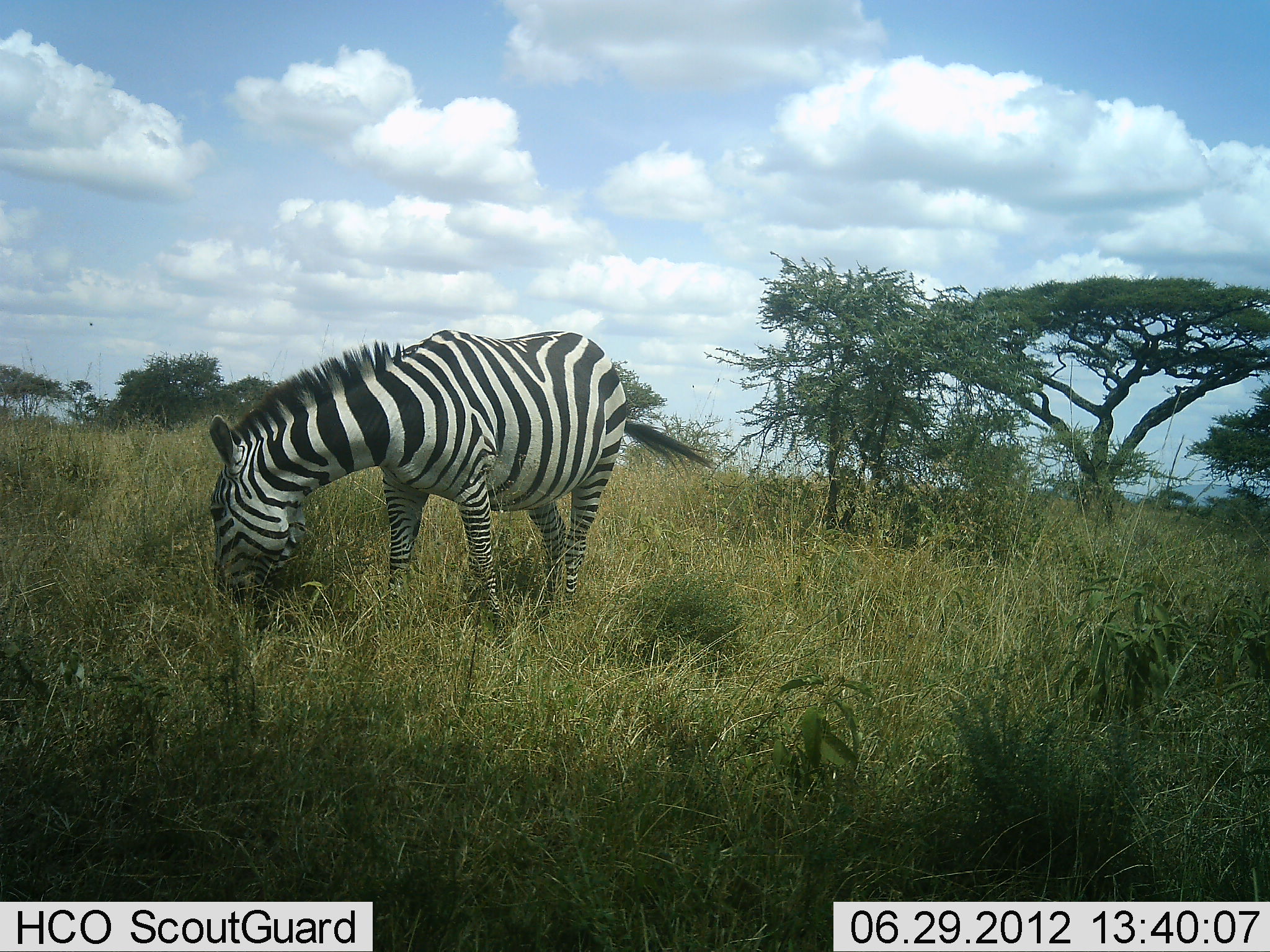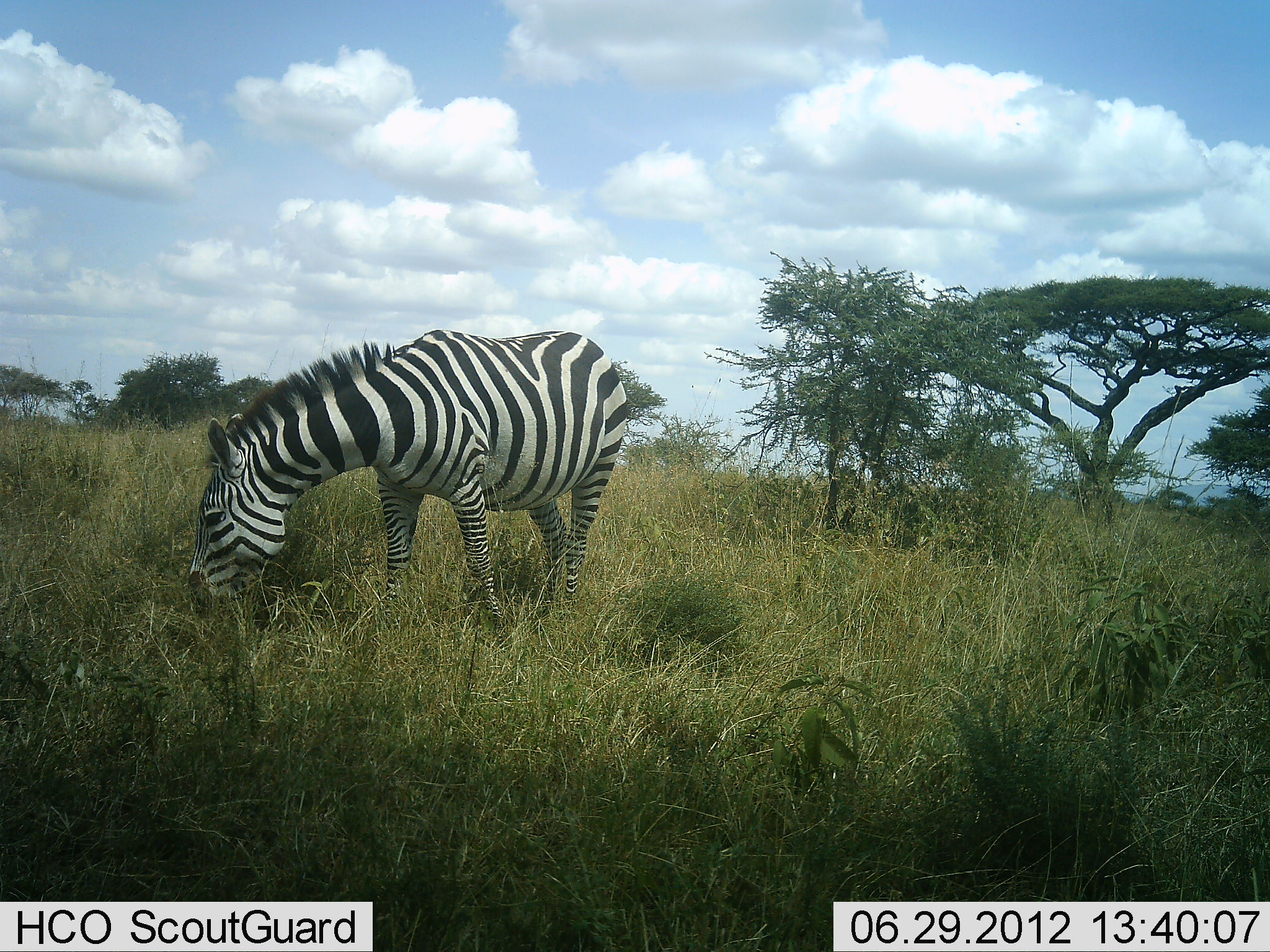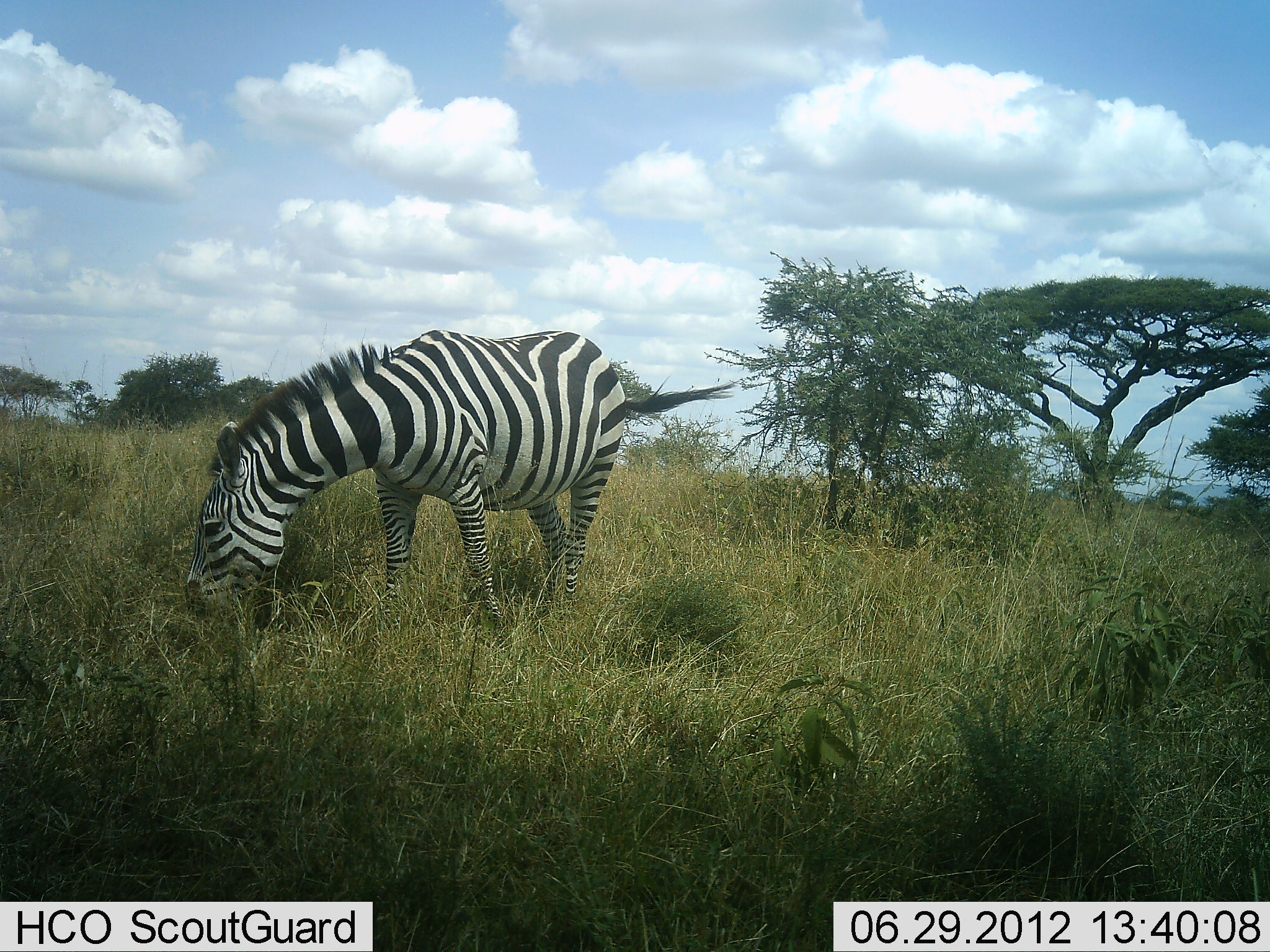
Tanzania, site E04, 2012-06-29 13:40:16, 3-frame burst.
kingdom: Animalia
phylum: Chordata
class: Mammalia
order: Perissodactyla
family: Equidae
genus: Equus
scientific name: Equus quagga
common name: plains zebra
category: zebra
Zebra (plains zebra) (Equus quagga), count 1. Behavior (volunteer vote fractions): standing 30%, resting 0%, moving 0%, interacting 0%. Young present (vote fraction): 0%. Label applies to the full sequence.